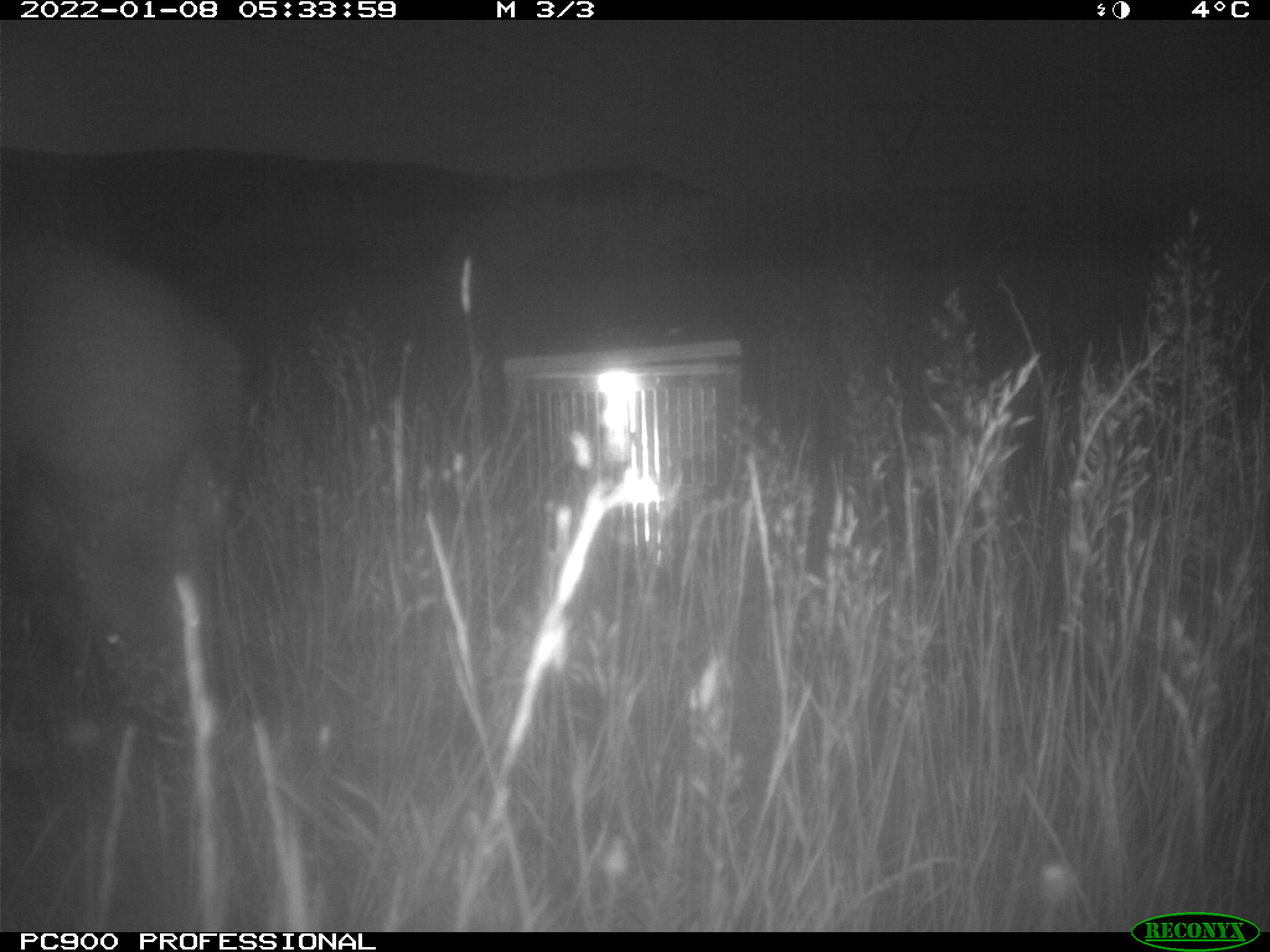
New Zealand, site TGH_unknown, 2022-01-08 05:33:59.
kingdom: Animalia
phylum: Chordata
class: Mammalia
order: Diprotodontia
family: Macropodidae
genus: Notamacropus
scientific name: Notamacropus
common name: wallaby